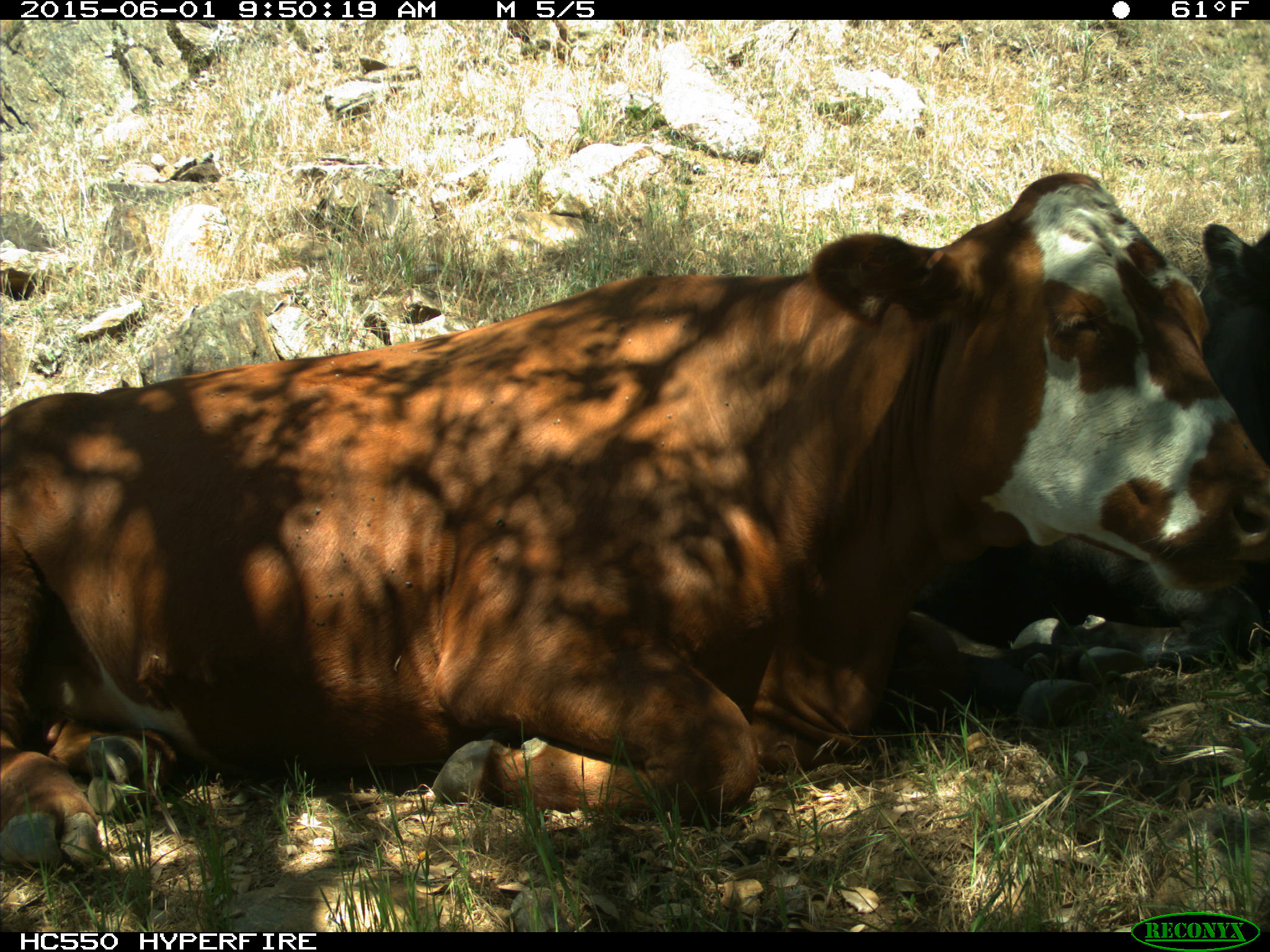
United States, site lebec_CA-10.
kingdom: Animalia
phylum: Chordata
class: Mammalia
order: Artiodactyla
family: Bovidae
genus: Bos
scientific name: Bos taurus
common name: domestic cow